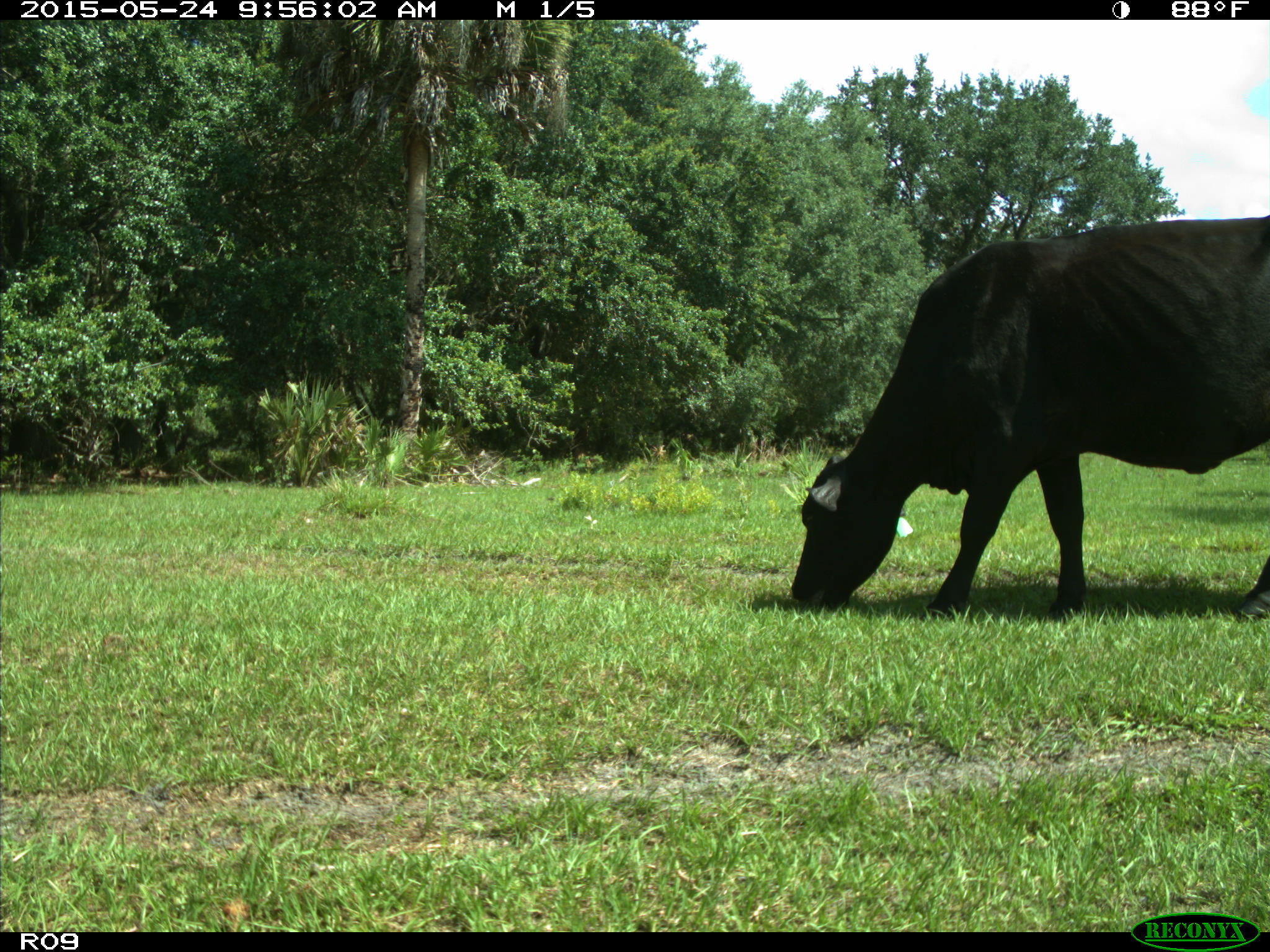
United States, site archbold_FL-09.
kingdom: Animalia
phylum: Chordata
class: Mammalia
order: Artiodactyla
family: Bovidae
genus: Bos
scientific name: Bos taurus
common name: domestic cow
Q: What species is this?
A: Bos taurus (domestic cow).